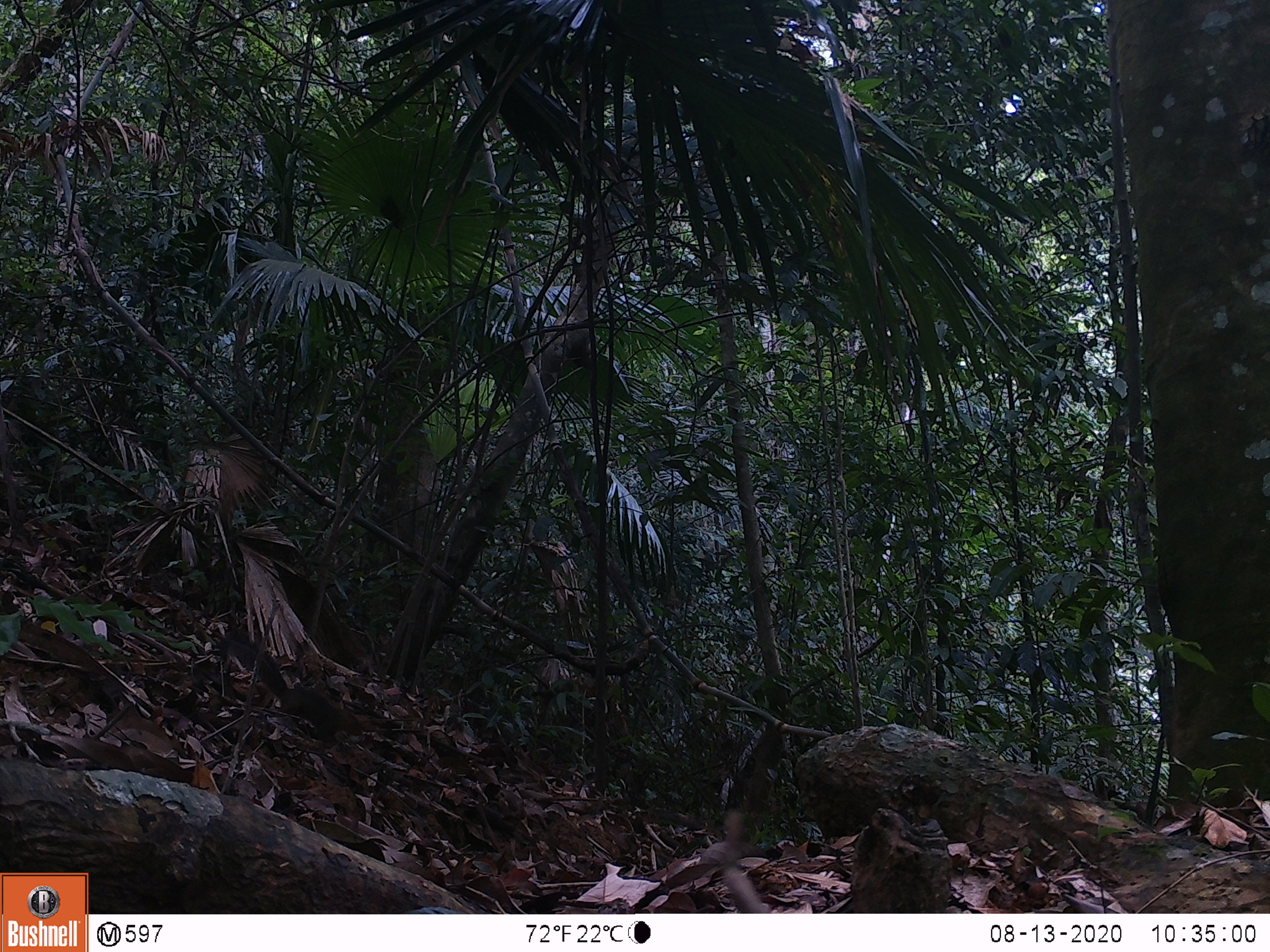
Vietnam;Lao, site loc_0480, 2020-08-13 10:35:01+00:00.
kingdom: Animalia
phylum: Chordata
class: Mammalia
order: Rodentia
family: Sciuridae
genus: Dremomys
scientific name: Dremomys rufigenis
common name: red-cheeked squirrel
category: red cheeked squirrel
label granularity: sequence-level